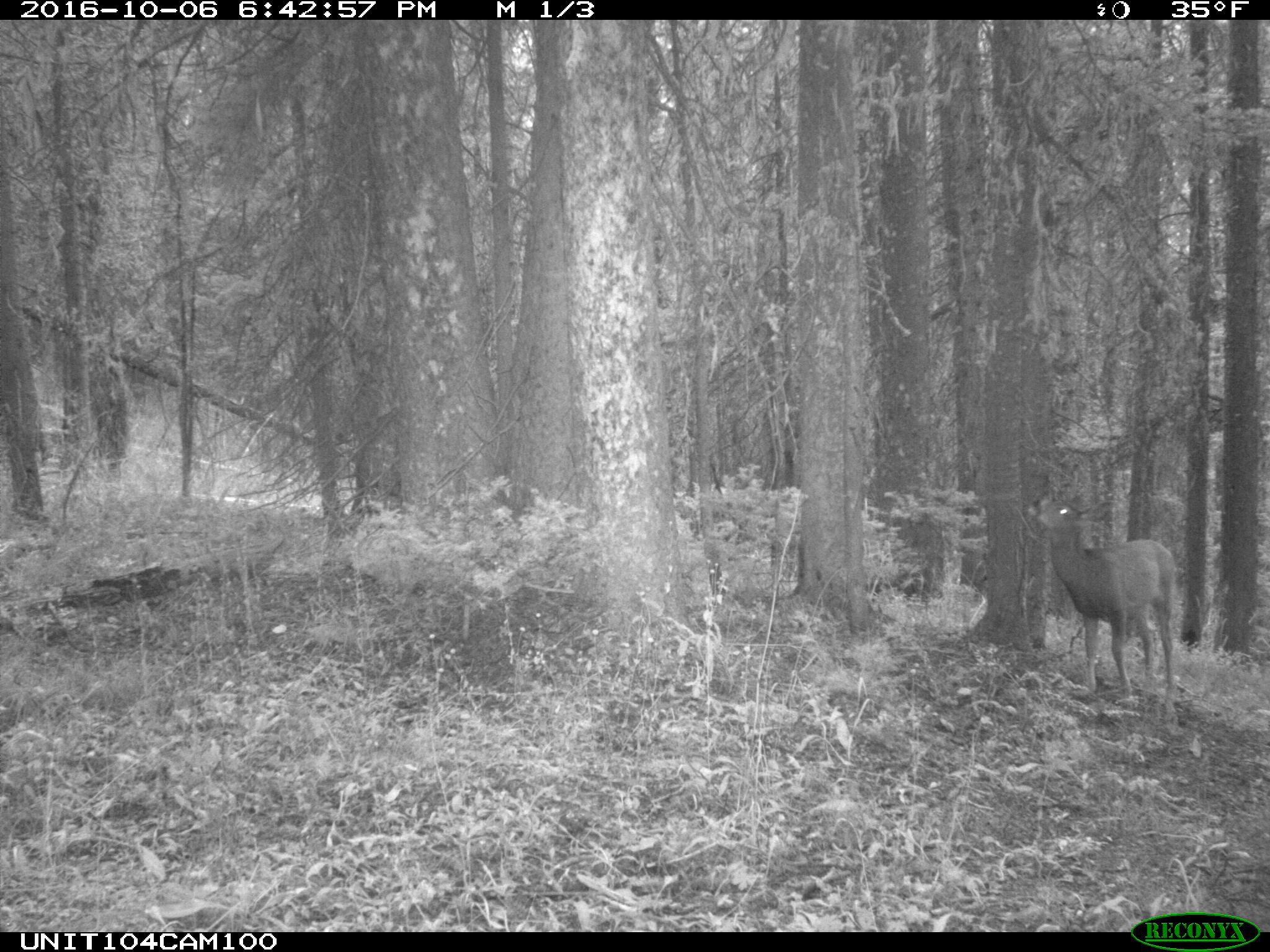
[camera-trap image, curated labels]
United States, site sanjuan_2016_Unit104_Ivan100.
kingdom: Animalia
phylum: Chordata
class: Mammalia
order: Artiodactyla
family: Cervidae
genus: Odocoileus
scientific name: Odocoileus hemionus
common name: mule deer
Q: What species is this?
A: Odocoileus hemionus (mule deer).